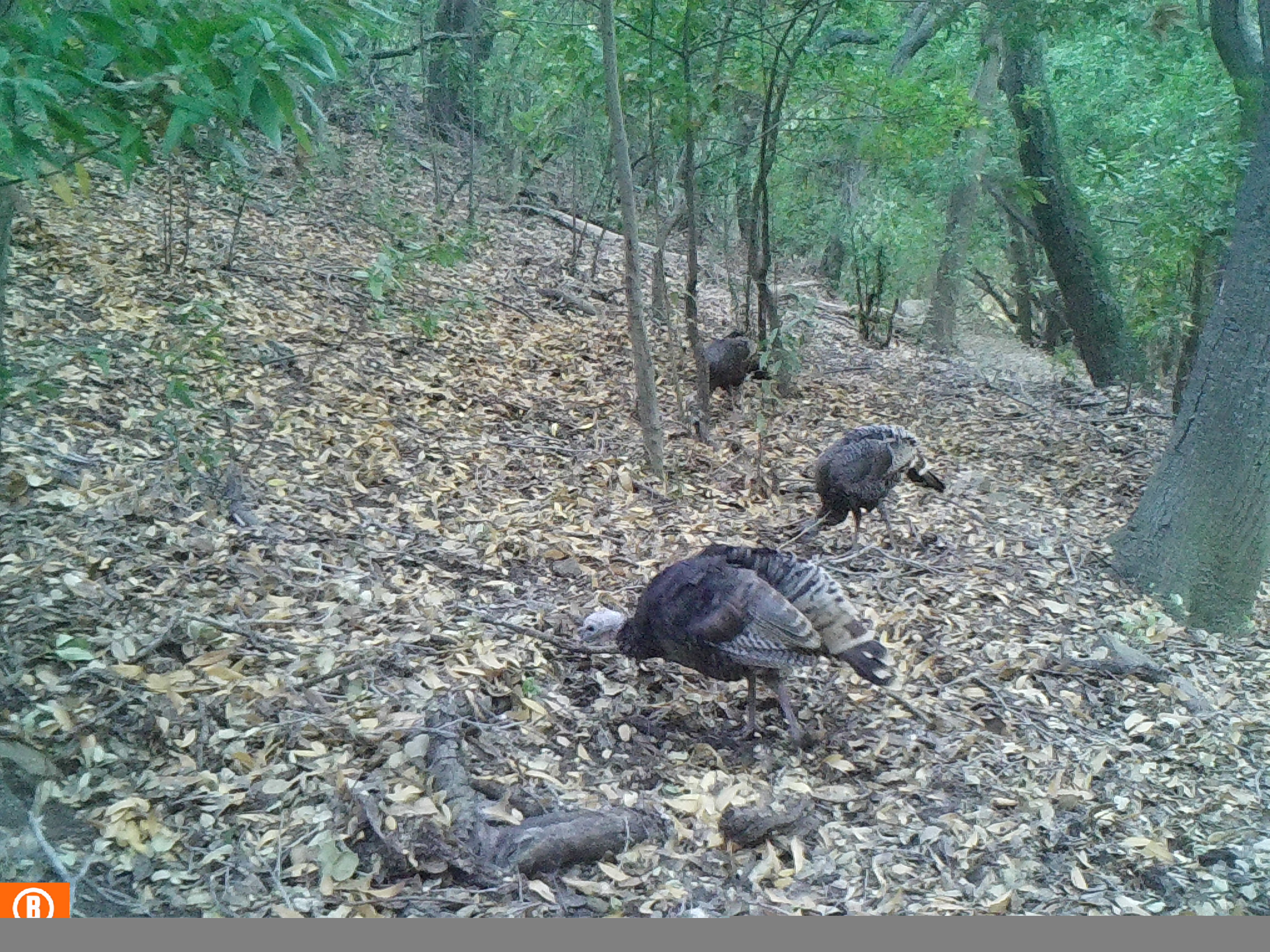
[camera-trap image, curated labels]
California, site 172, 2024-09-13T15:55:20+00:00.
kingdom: Animalia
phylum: Chordata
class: Aves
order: Galliformes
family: Phasianidae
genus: Meleagris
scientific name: Meleagris gallopavo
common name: turkey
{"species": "turkey (Meleagris gallopavo)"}